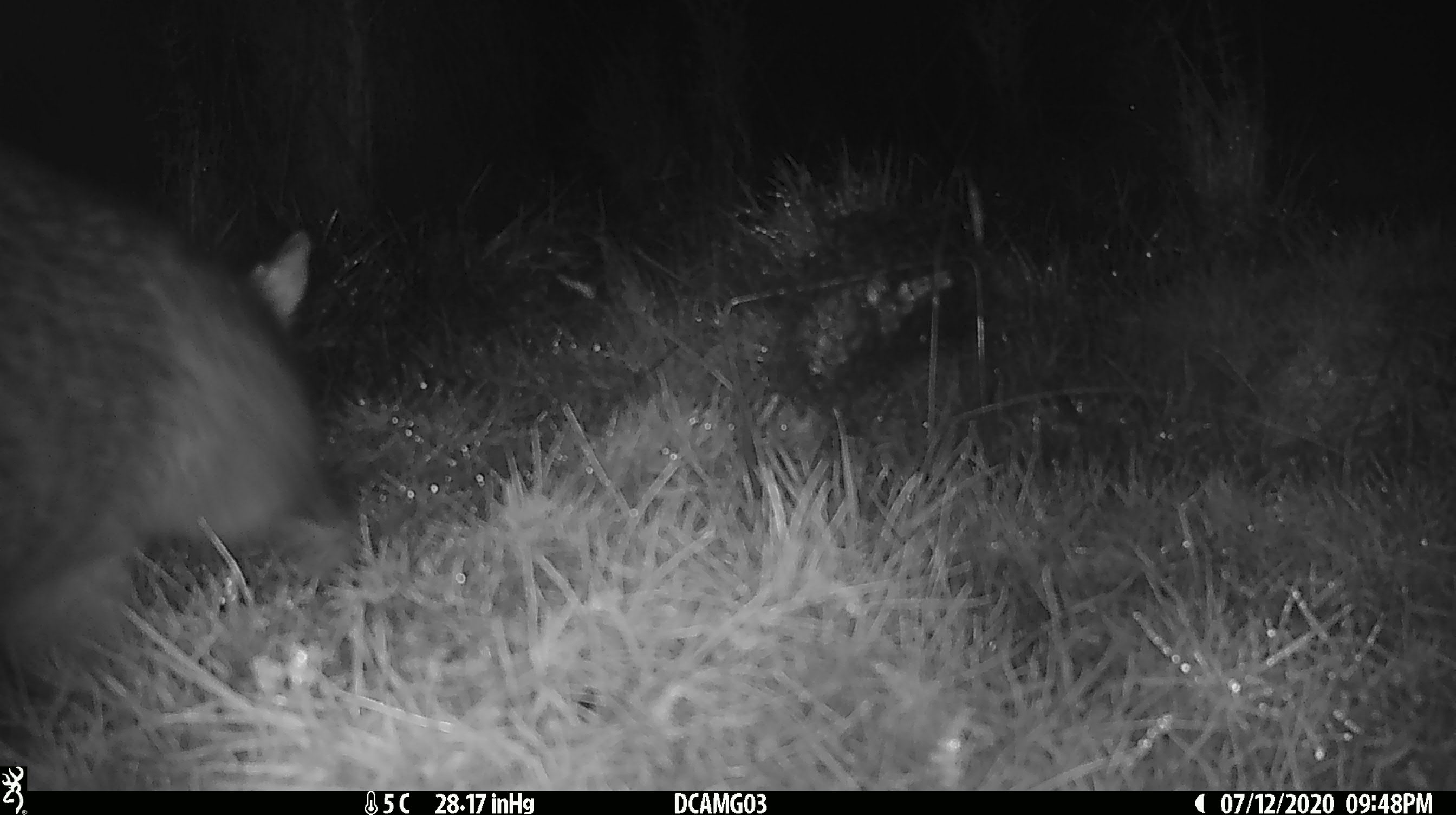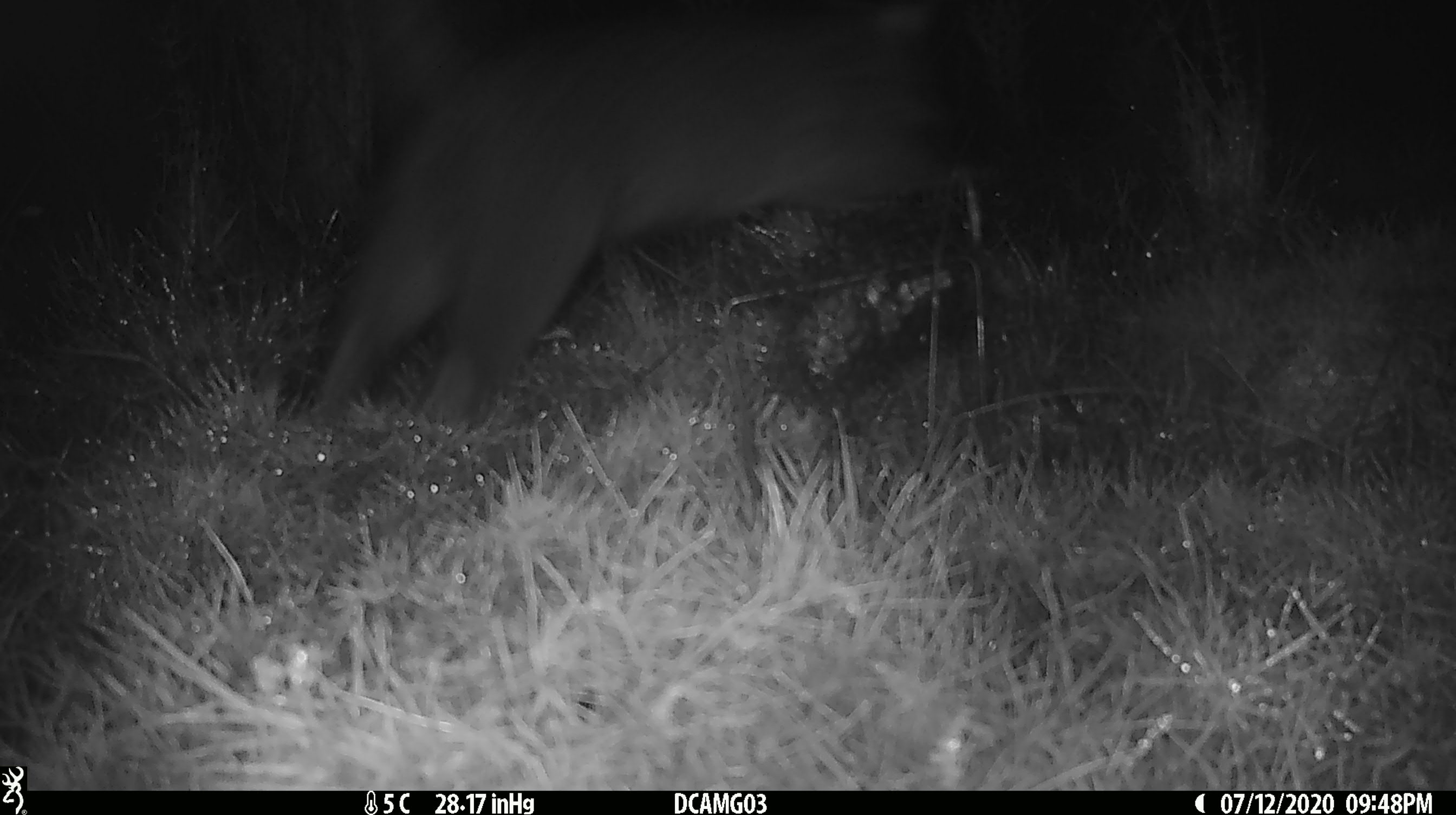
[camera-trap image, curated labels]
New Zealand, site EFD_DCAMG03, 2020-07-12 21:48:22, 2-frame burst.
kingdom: Animalia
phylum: Chordata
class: Mammalia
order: Diprotodontia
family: Phalangeridae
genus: Trichosurus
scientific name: Trichosurus vulpecula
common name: common brushtail possum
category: possum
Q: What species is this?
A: Possum (common brushtail possum) (Trichosurus vulpecula).